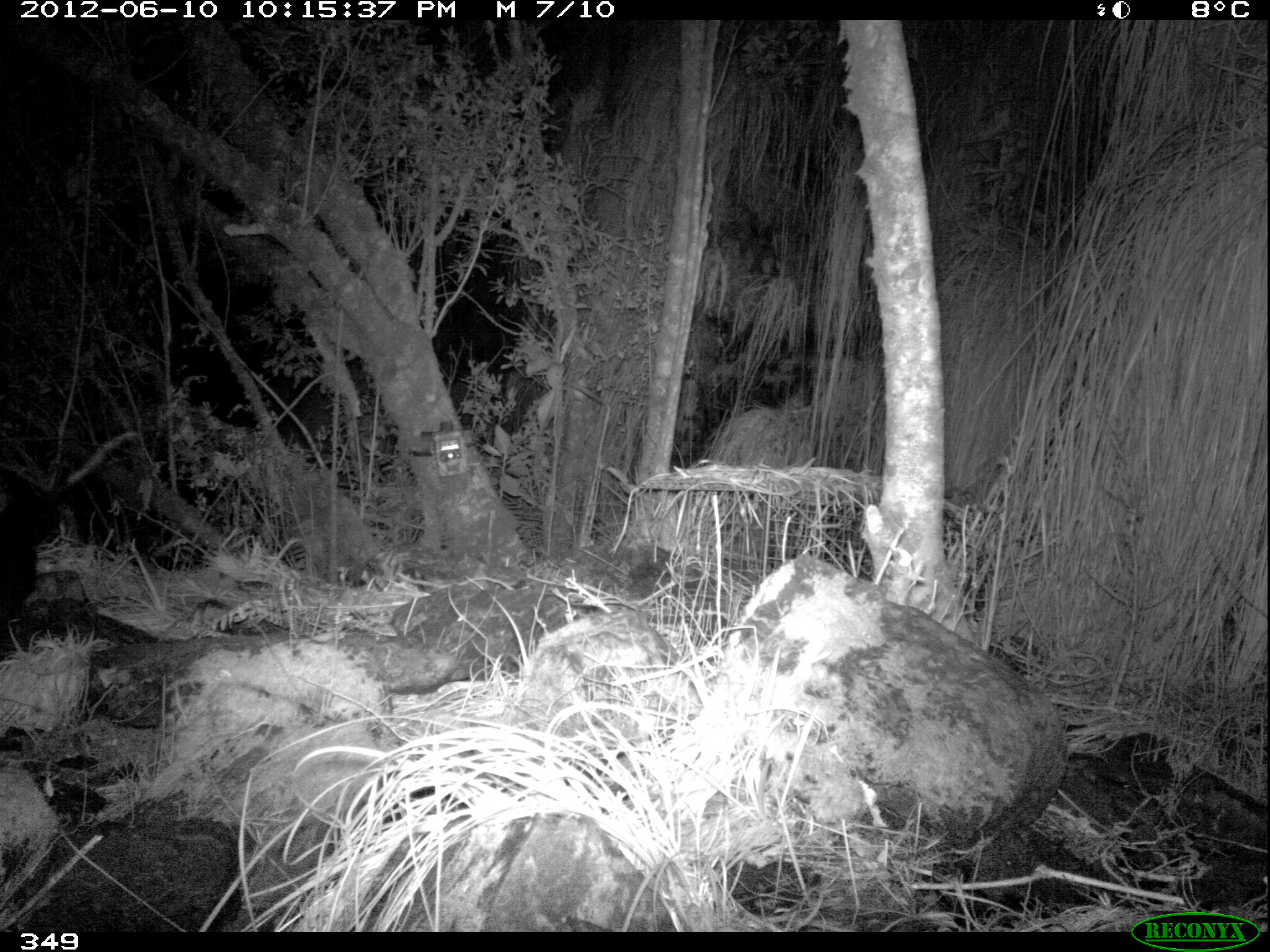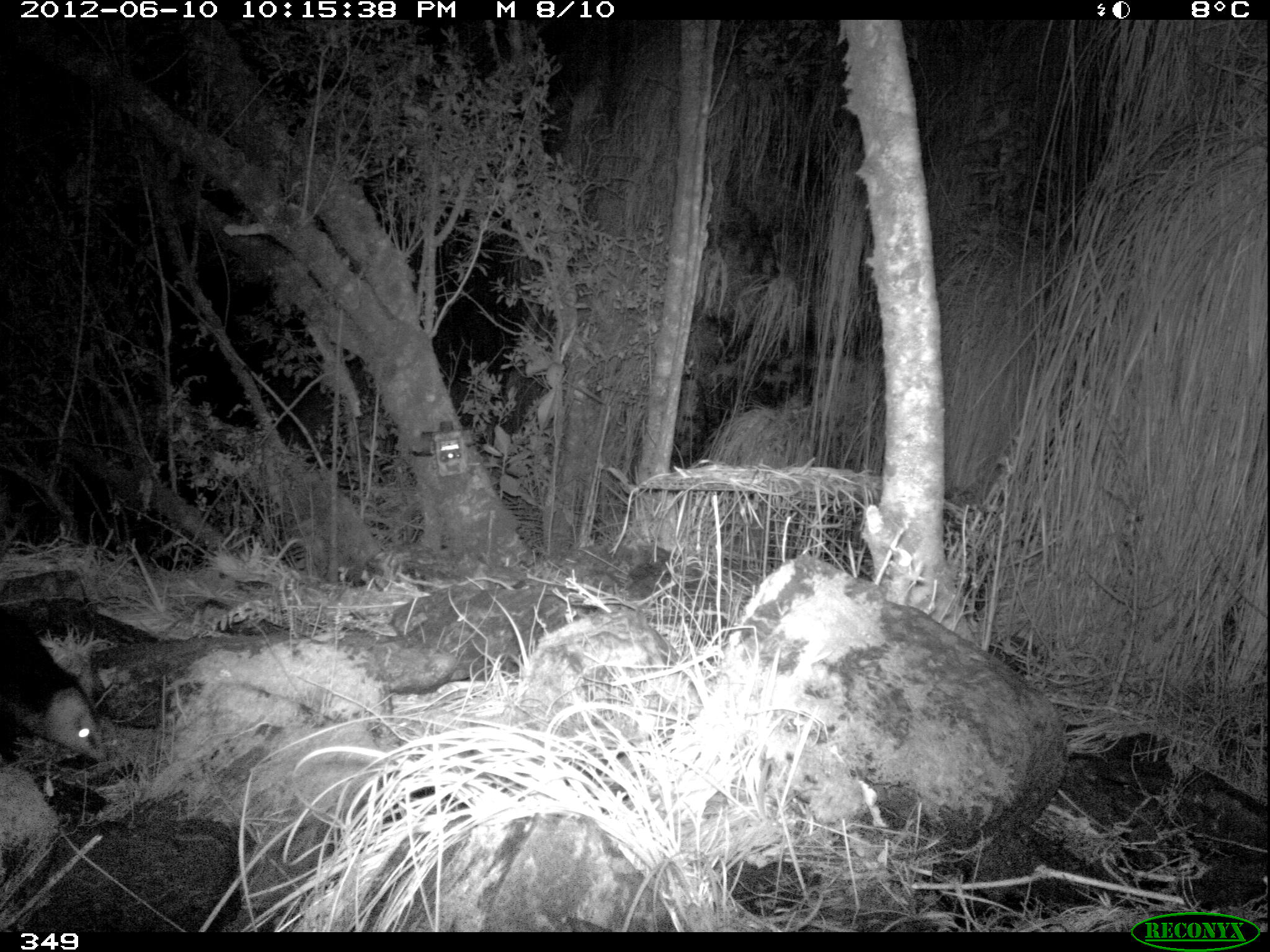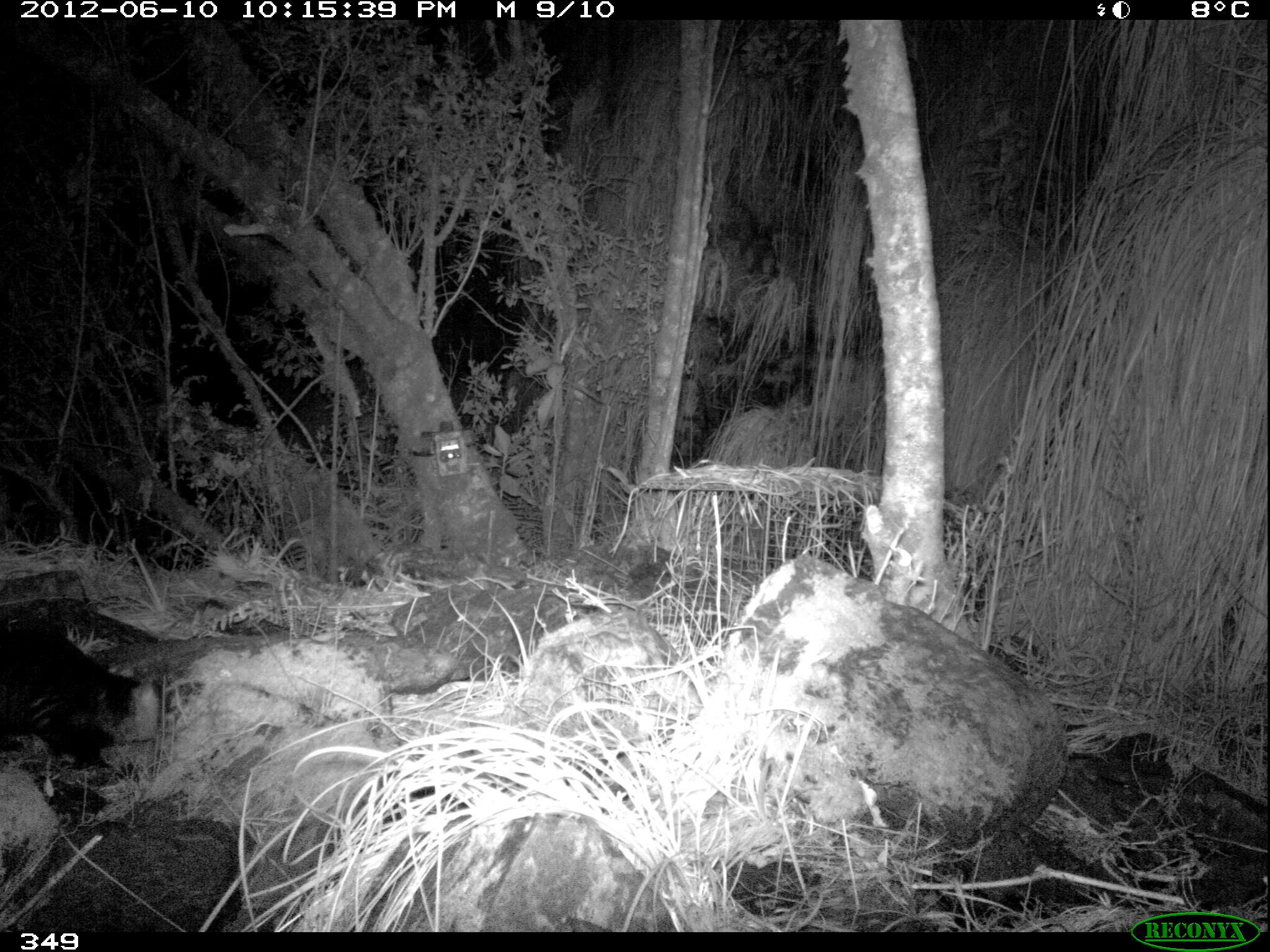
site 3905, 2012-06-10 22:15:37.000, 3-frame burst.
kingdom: Animalia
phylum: Chordata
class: Mammalia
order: Didelphimorphia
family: Didelphidae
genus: Didelphis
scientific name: Didelphis pernigra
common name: andean white-eared opossum